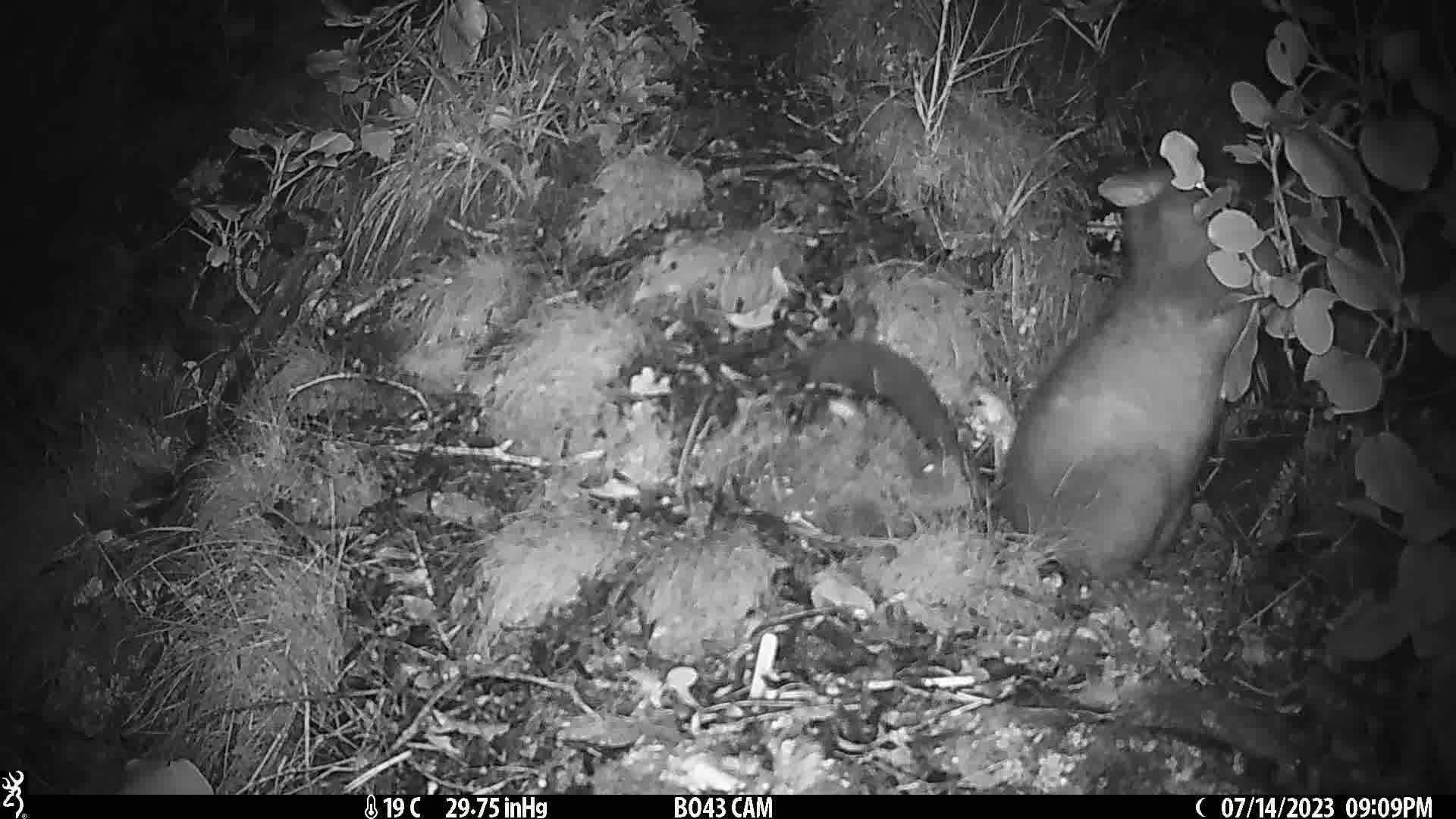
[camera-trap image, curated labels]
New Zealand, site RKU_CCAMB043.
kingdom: Animalia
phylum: Chordata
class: Mammalia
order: Diprotodontia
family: Phalangeridae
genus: Trichosurus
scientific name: Trichosurus vulpecula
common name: common brushtail possum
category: possum